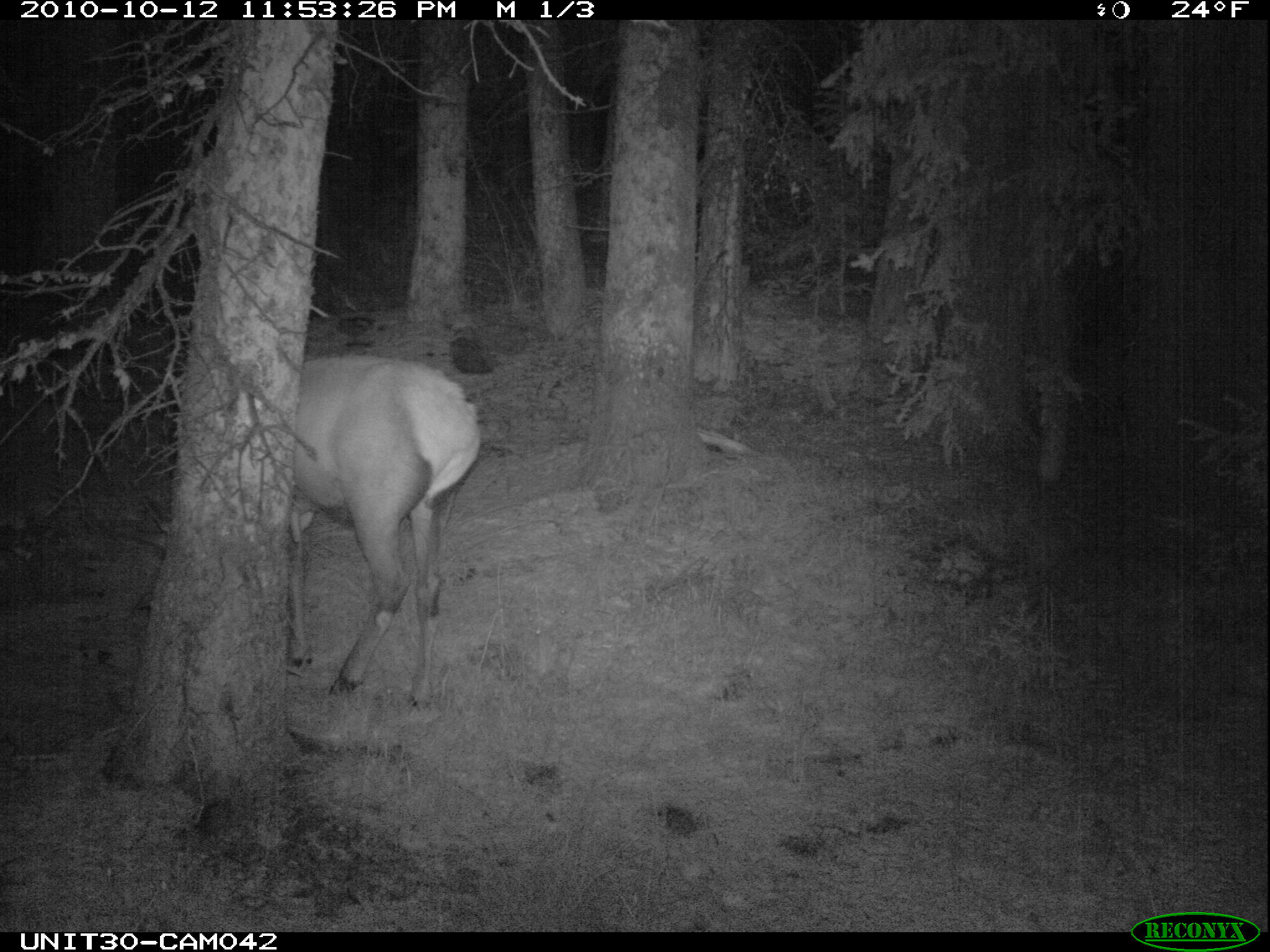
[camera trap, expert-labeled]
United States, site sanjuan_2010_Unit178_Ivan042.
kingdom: Animalia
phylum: Chordata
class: Mammalia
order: Artiodactyla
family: Cervidae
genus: Cervus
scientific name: Cervus elaphus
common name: red deer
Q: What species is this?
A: Cervus elaphus (red deer).